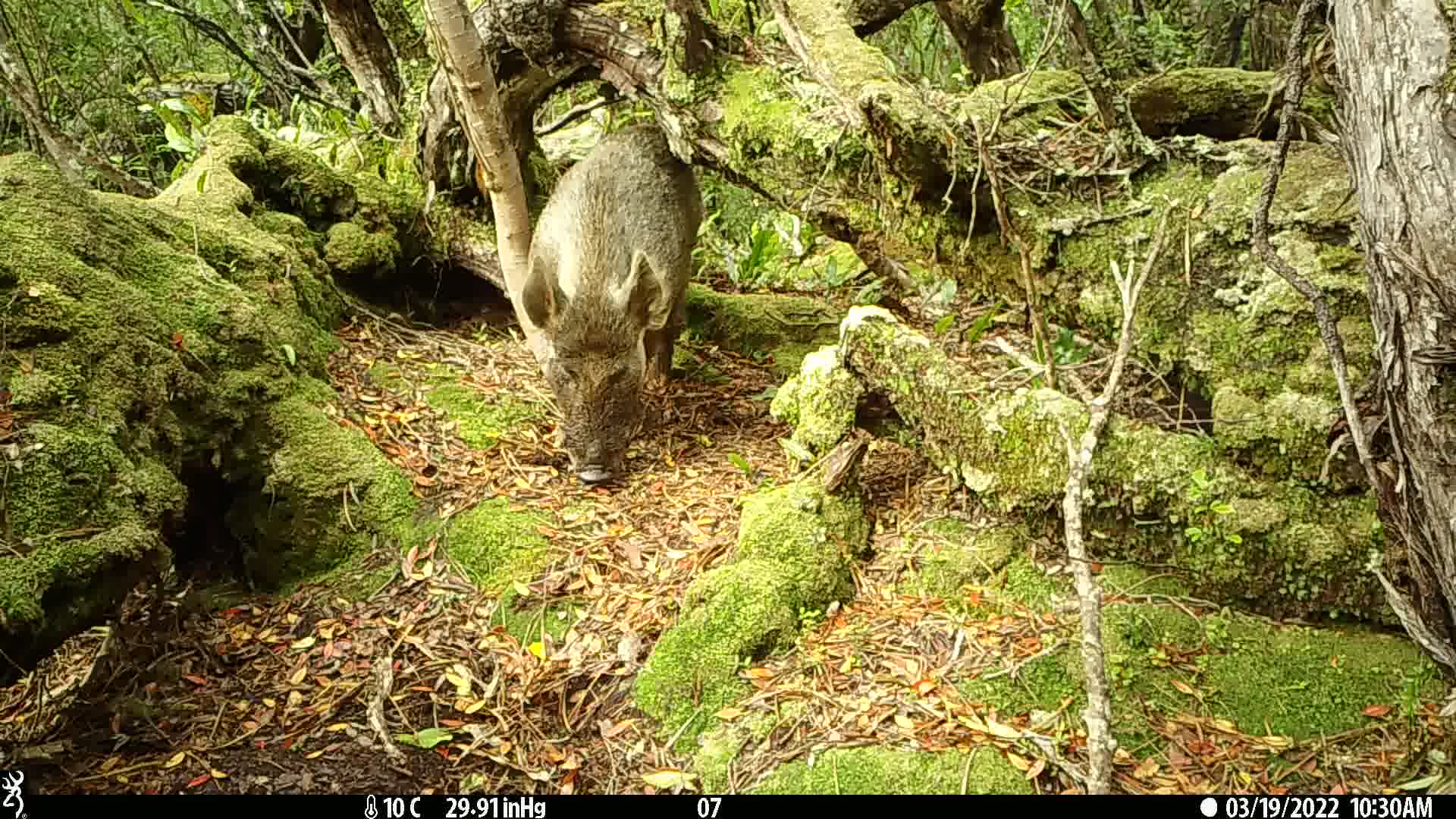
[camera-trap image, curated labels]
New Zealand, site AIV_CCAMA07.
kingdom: Animalia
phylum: Chordata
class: Mammalia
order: Artiodactyla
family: Suidae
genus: Sus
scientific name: Sus scrofa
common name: pig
Pig (Sus scrofa).